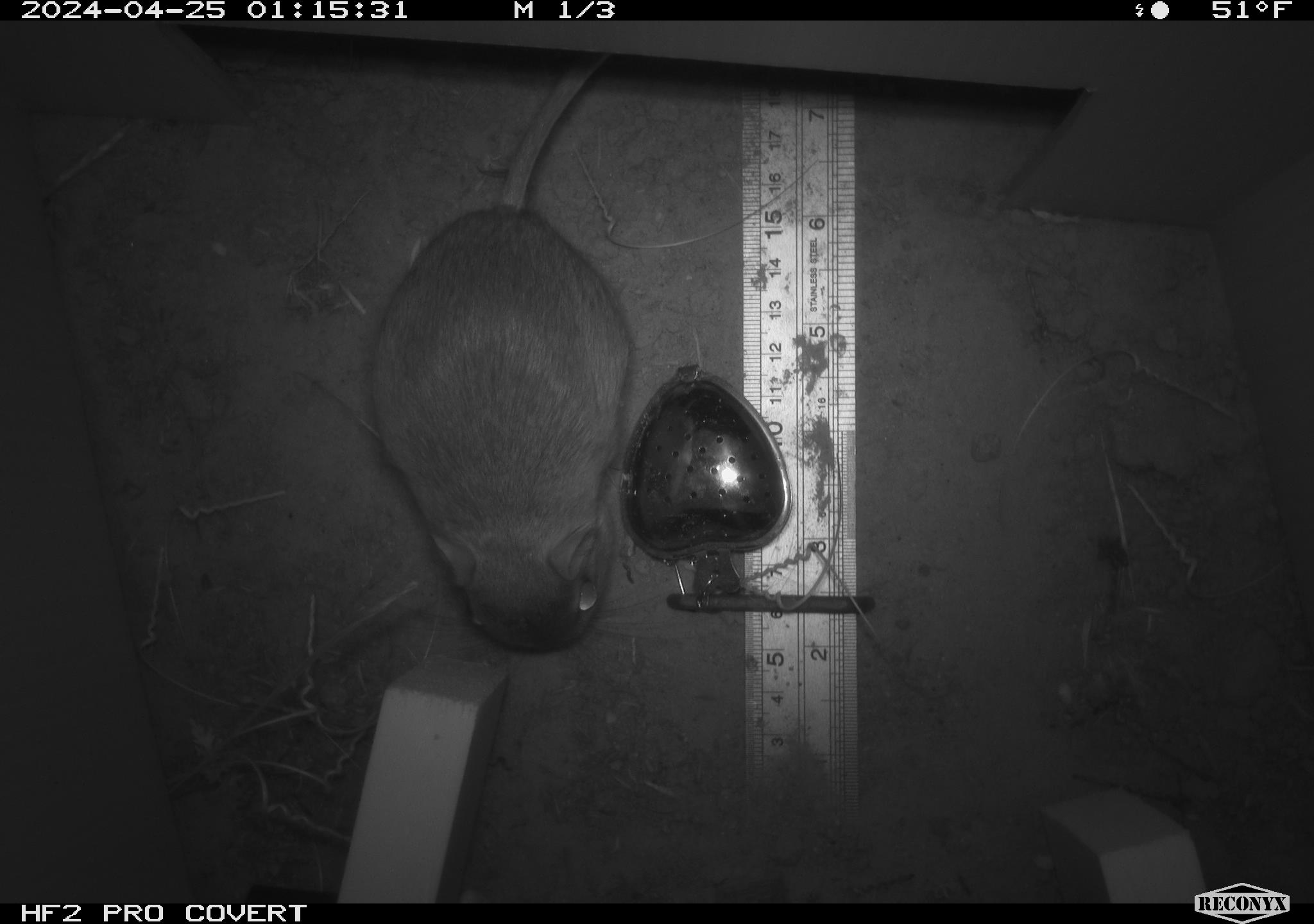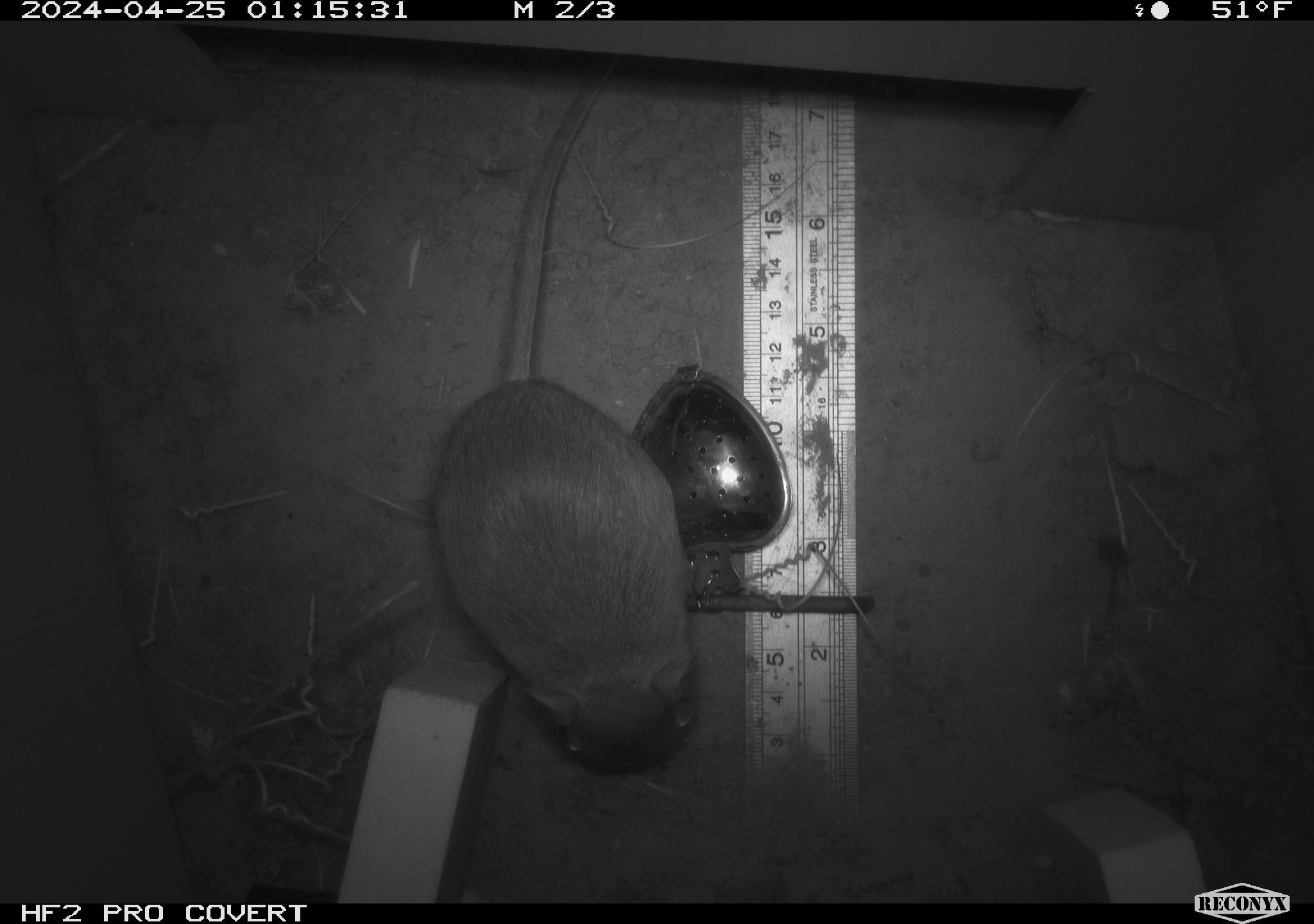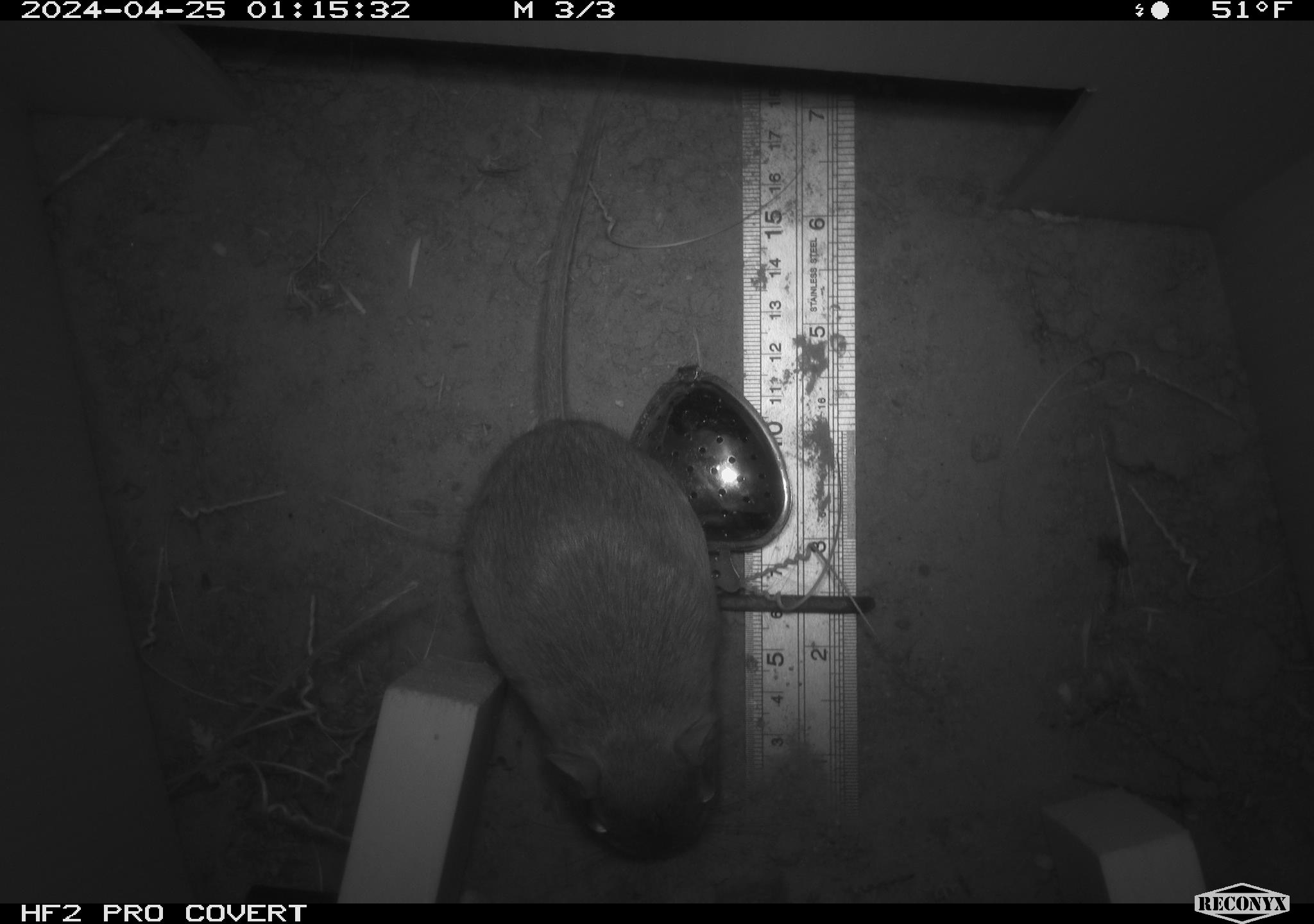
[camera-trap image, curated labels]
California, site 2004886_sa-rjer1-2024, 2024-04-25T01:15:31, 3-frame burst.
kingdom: Animalia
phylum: Chordata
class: Mammalia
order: Rodentia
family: Heteromyidae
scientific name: Heteromyidae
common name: kangaroo rats and pocket mice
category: heteromyidae family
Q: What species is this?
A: Heteromyidae family (kangaroo rats and pocket mice) (Heteromyidae).